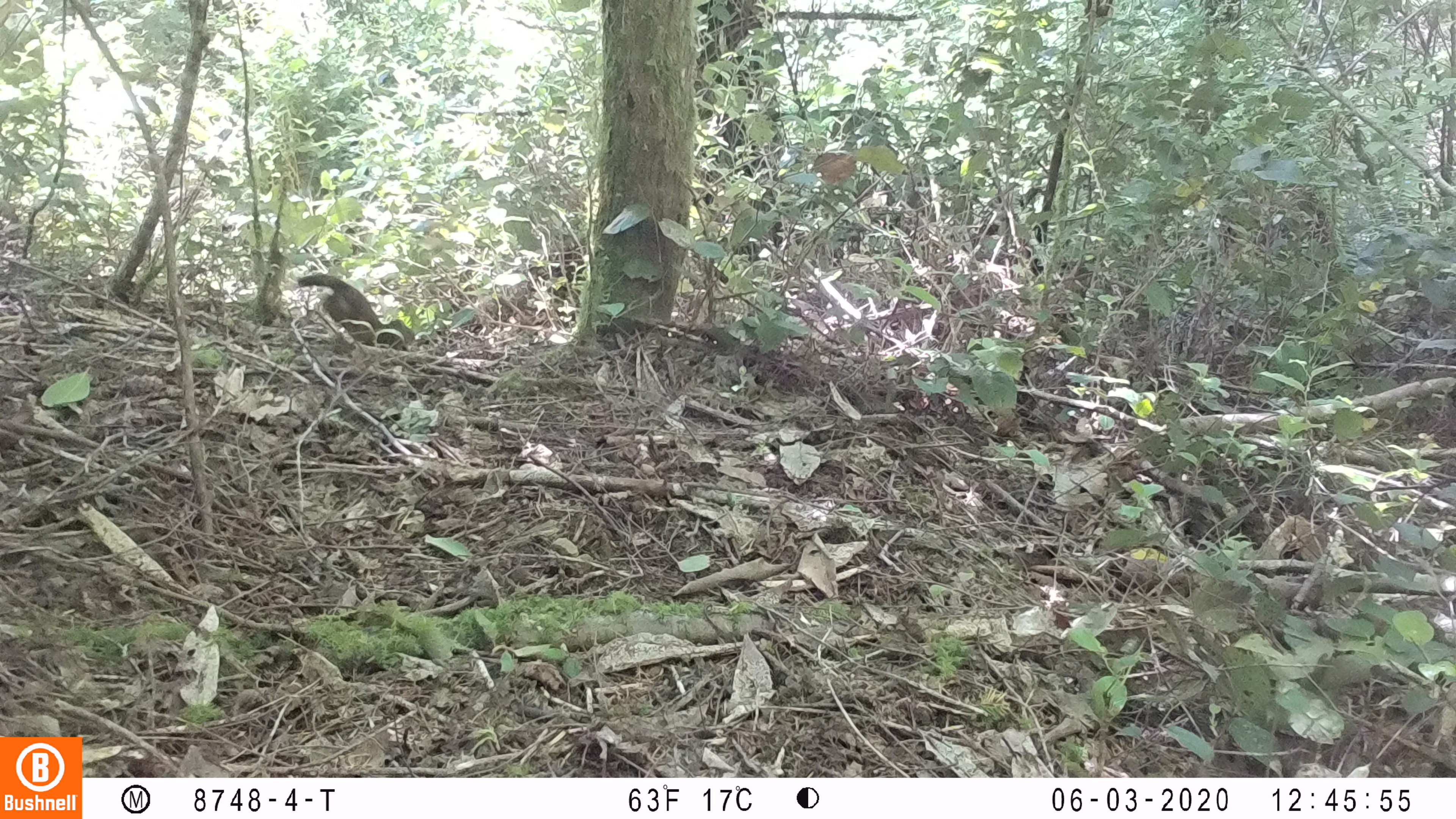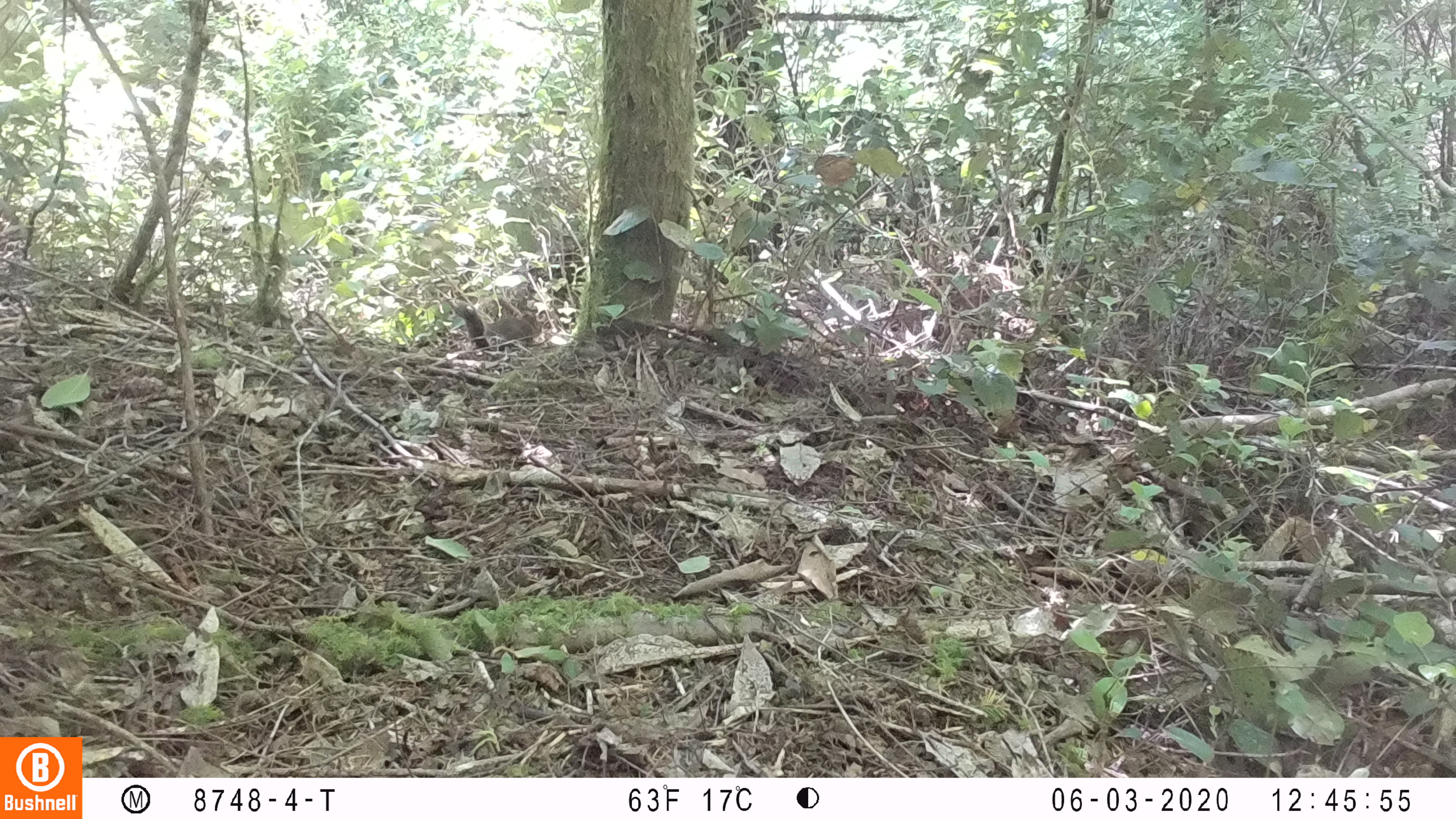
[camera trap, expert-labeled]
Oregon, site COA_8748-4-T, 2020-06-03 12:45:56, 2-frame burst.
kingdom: Animalia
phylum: Chordata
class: Mammalia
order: Rodentia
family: Sciuridae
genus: Tamiasciurus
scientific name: Tamiasciurus douglasii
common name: douglas squirrel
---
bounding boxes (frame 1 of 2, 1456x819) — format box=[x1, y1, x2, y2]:
douglas squirrel: box=[296, 274, 422, 355]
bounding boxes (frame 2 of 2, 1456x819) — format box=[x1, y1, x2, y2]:
douglas squirrel: box=[451, 298, 545, 354]